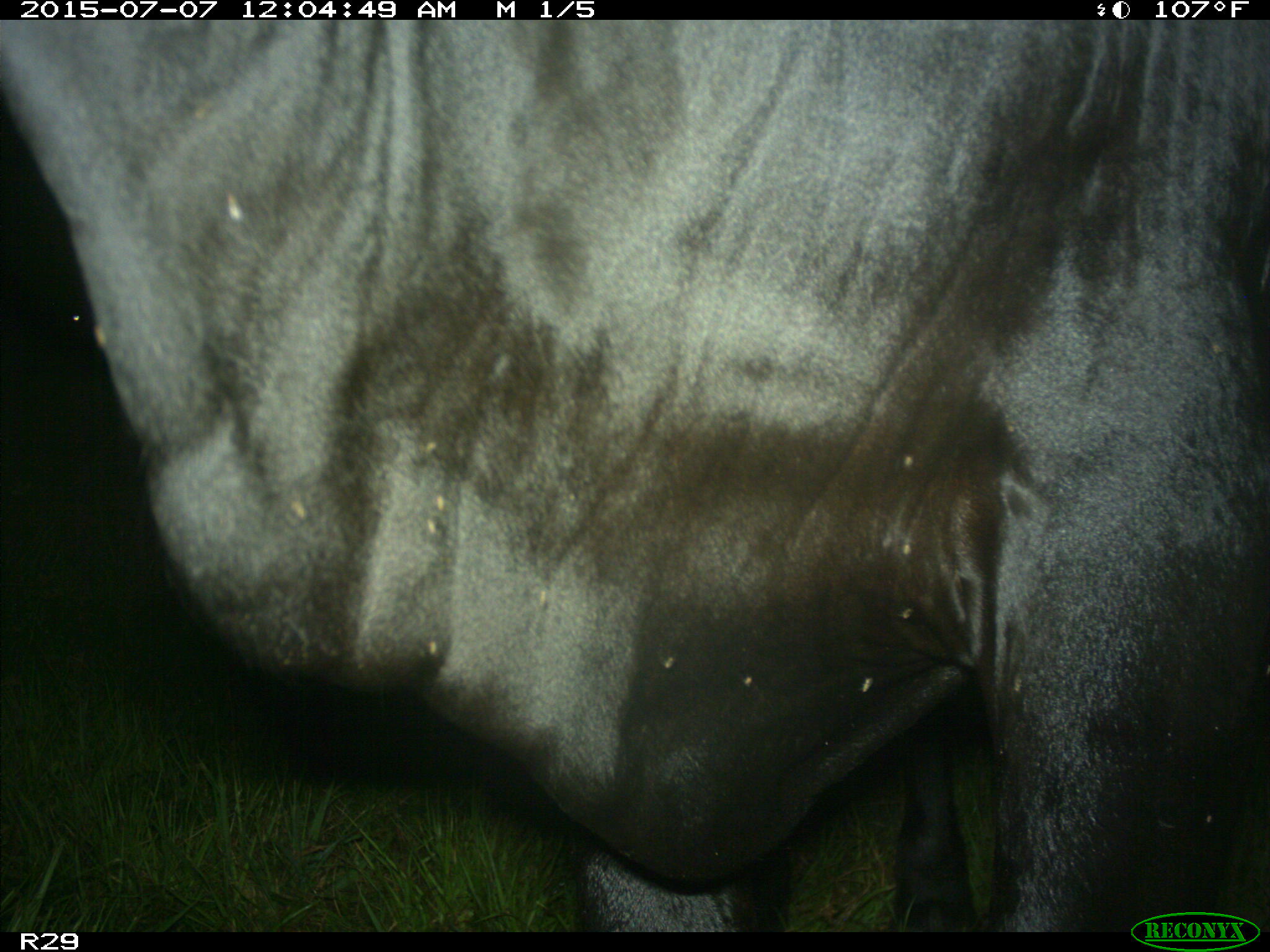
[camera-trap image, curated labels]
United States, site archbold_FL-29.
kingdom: Animalia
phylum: Chordata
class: Mammalia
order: Artiodactyla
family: Bovidae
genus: Bos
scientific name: Bos taurus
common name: domestic cow